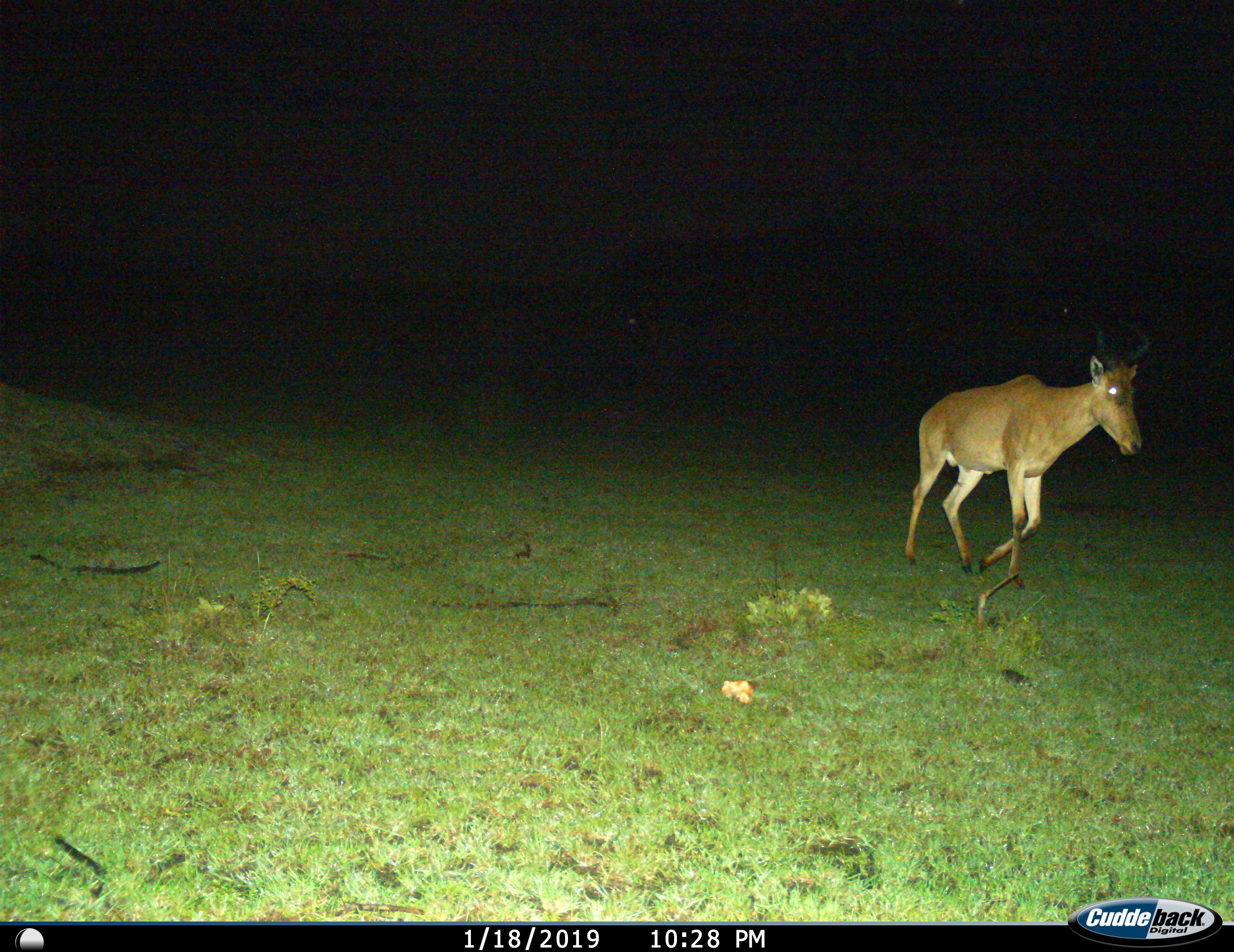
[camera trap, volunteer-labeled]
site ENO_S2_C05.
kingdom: Animalia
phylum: Chordata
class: Mammalia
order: Artiodactyla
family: Bovidae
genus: Alcelaphus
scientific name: Alcelaphus buselaphus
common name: hartebeest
Hartebeest (Alcelaphus buselaphus), count 1. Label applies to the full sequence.